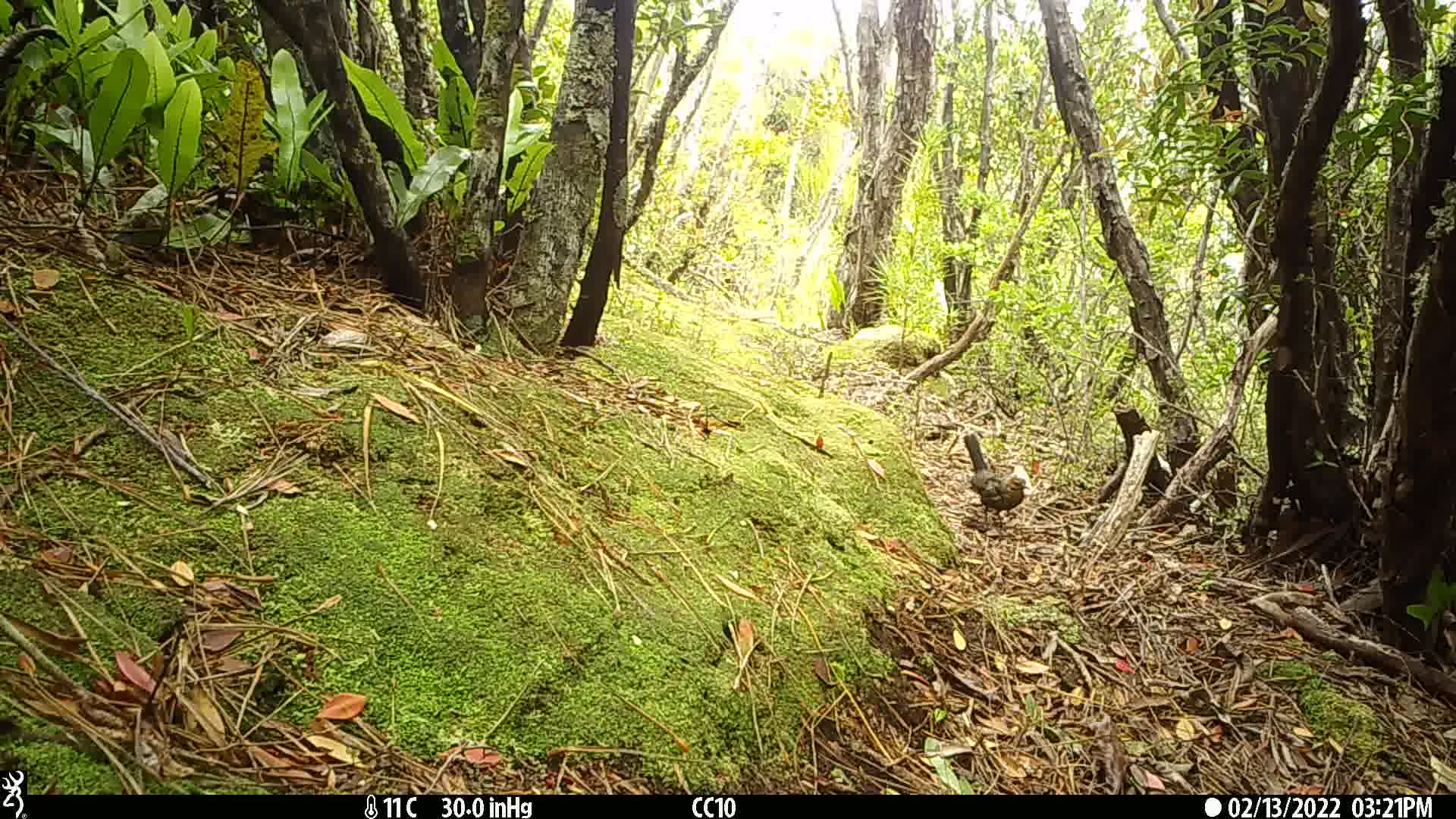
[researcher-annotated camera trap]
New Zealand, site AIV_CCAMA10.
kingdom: Animalia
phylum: Chordata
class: Aves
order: Passeriformes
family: Turdidae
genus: Turdus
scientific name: Turdus merula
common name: eurasian blackbird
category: blackbird